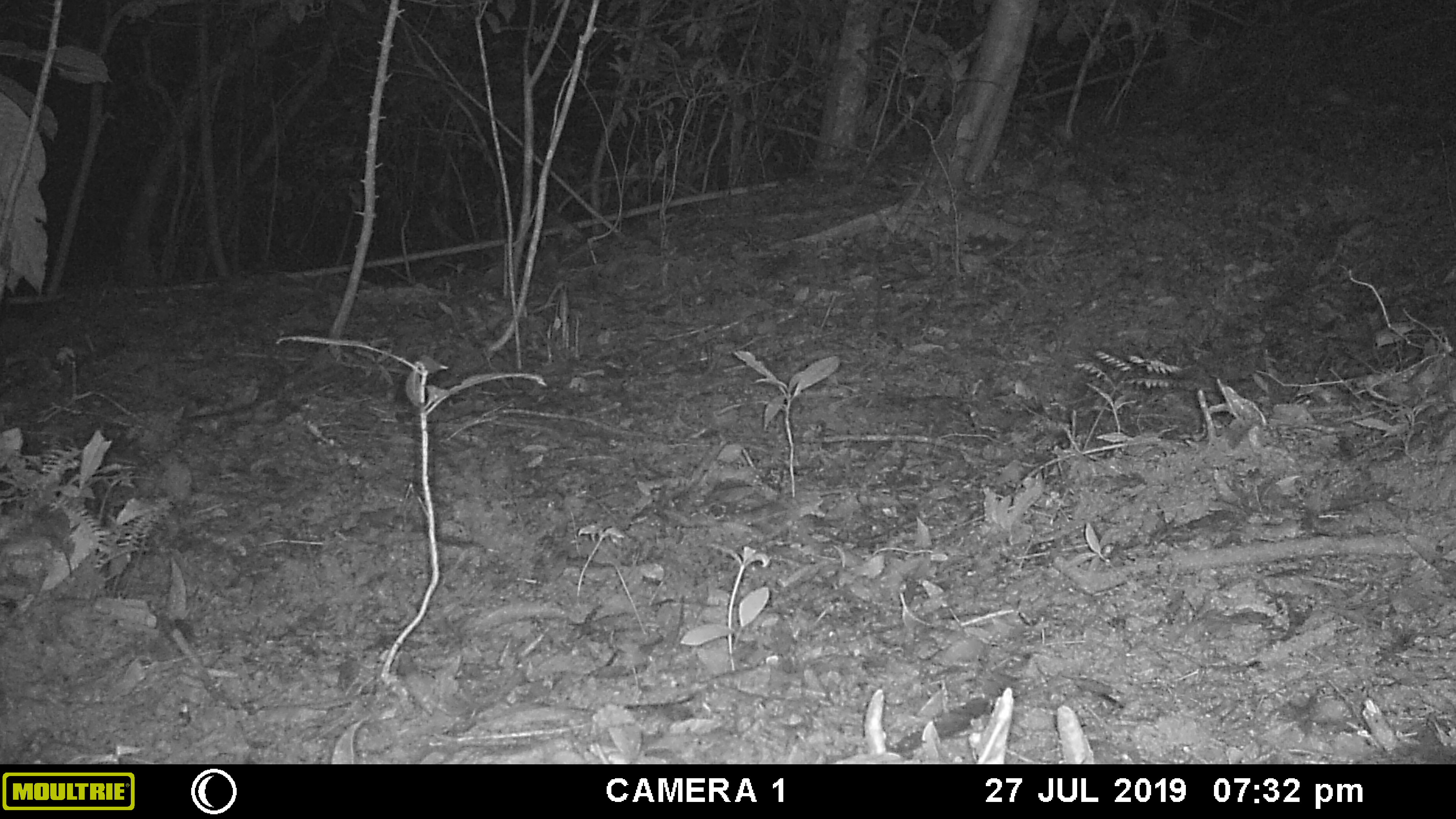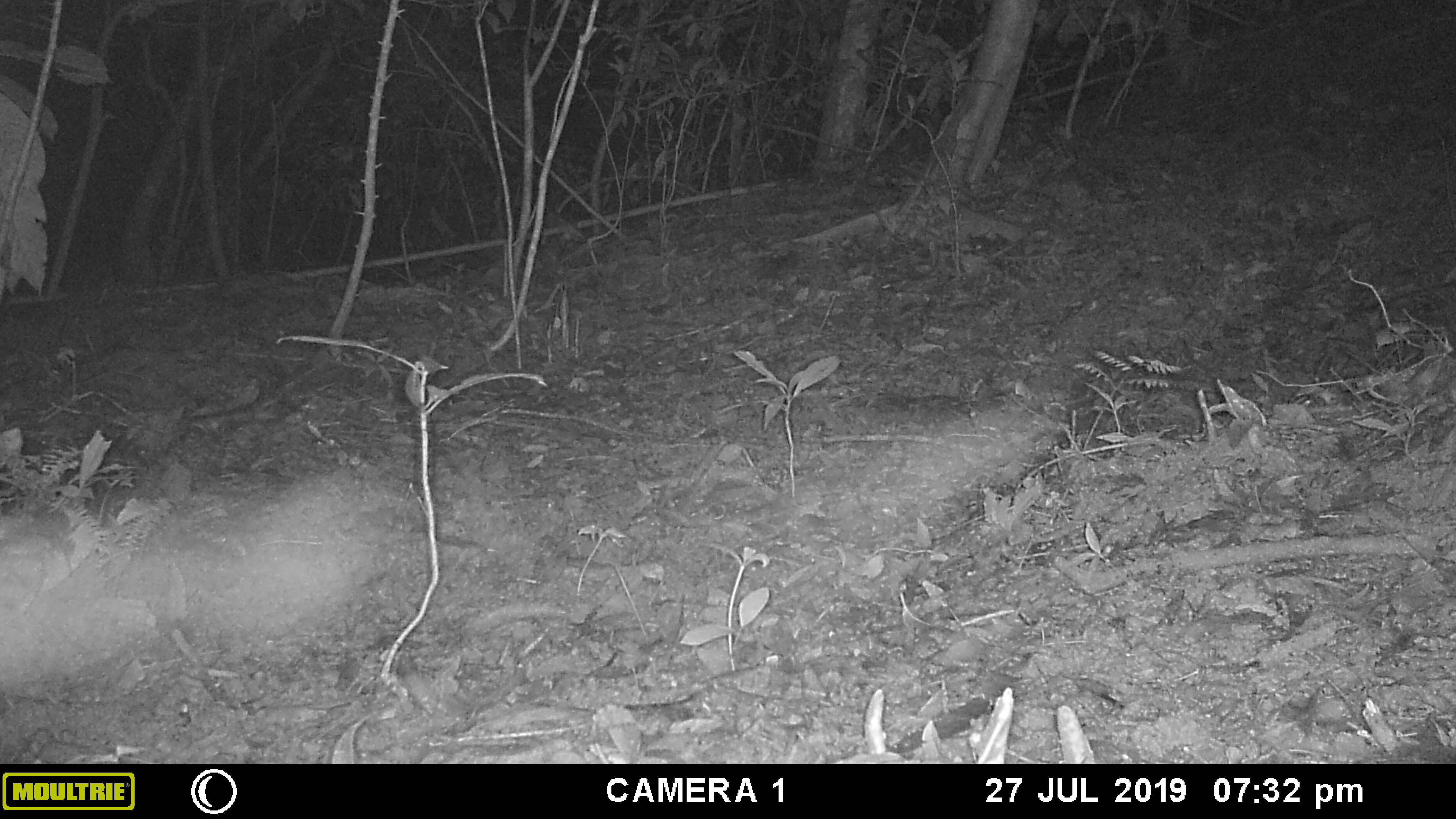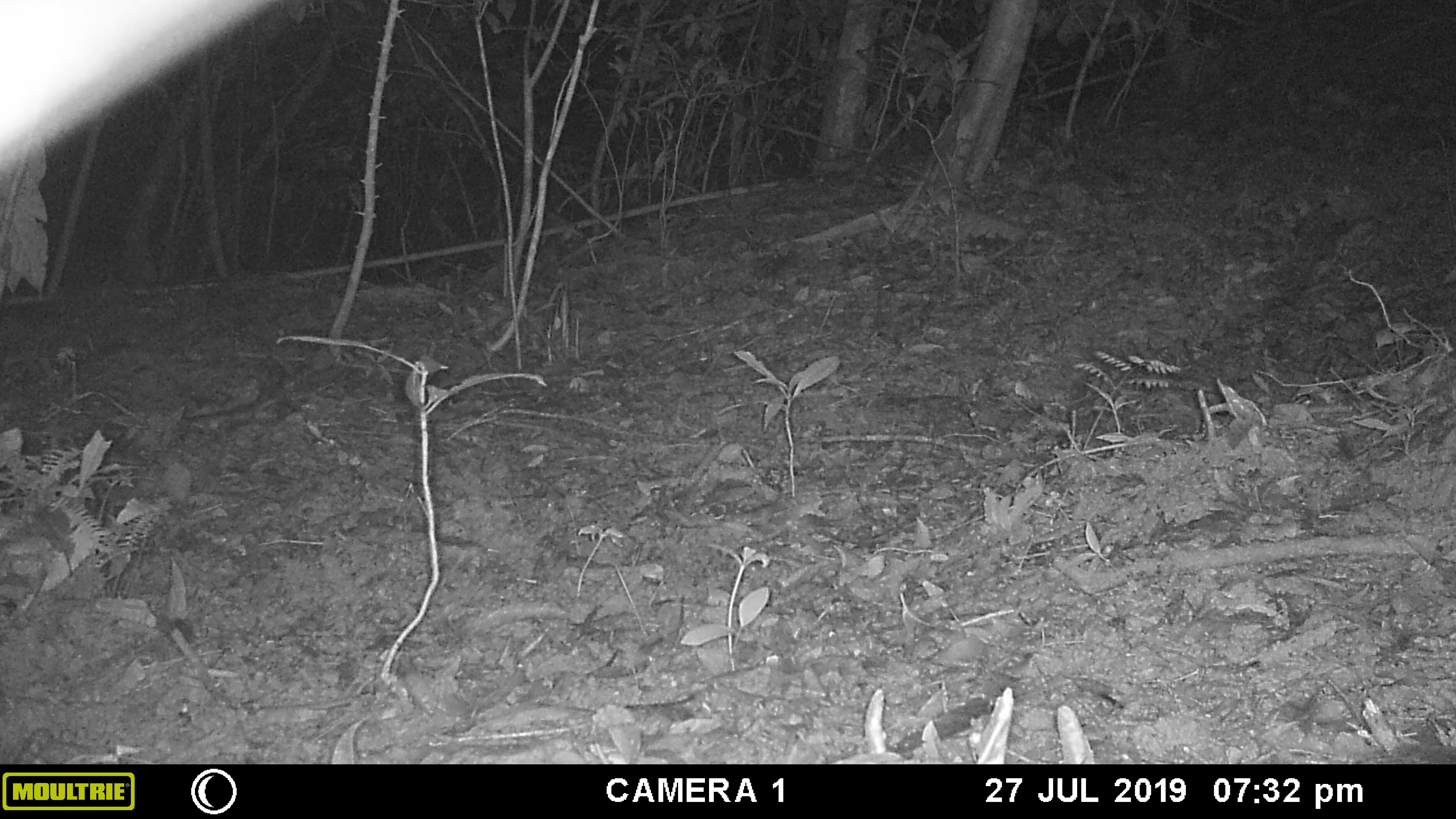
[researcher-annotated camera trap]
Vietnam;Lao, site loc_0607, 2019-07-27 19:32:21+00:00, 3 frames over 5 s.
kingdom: Animalia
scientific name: Animalia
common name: animal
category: unidentified animal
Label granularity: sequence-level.